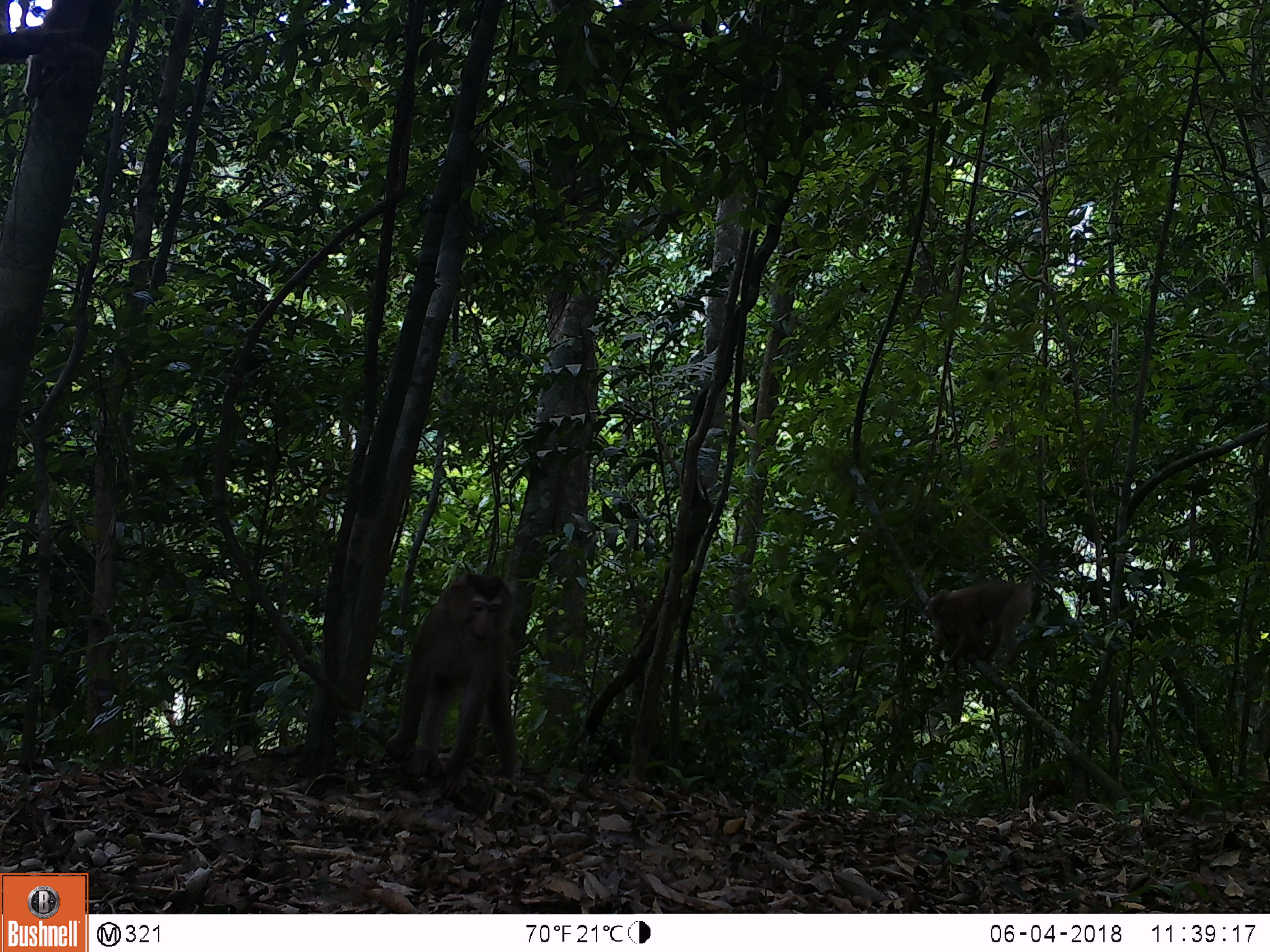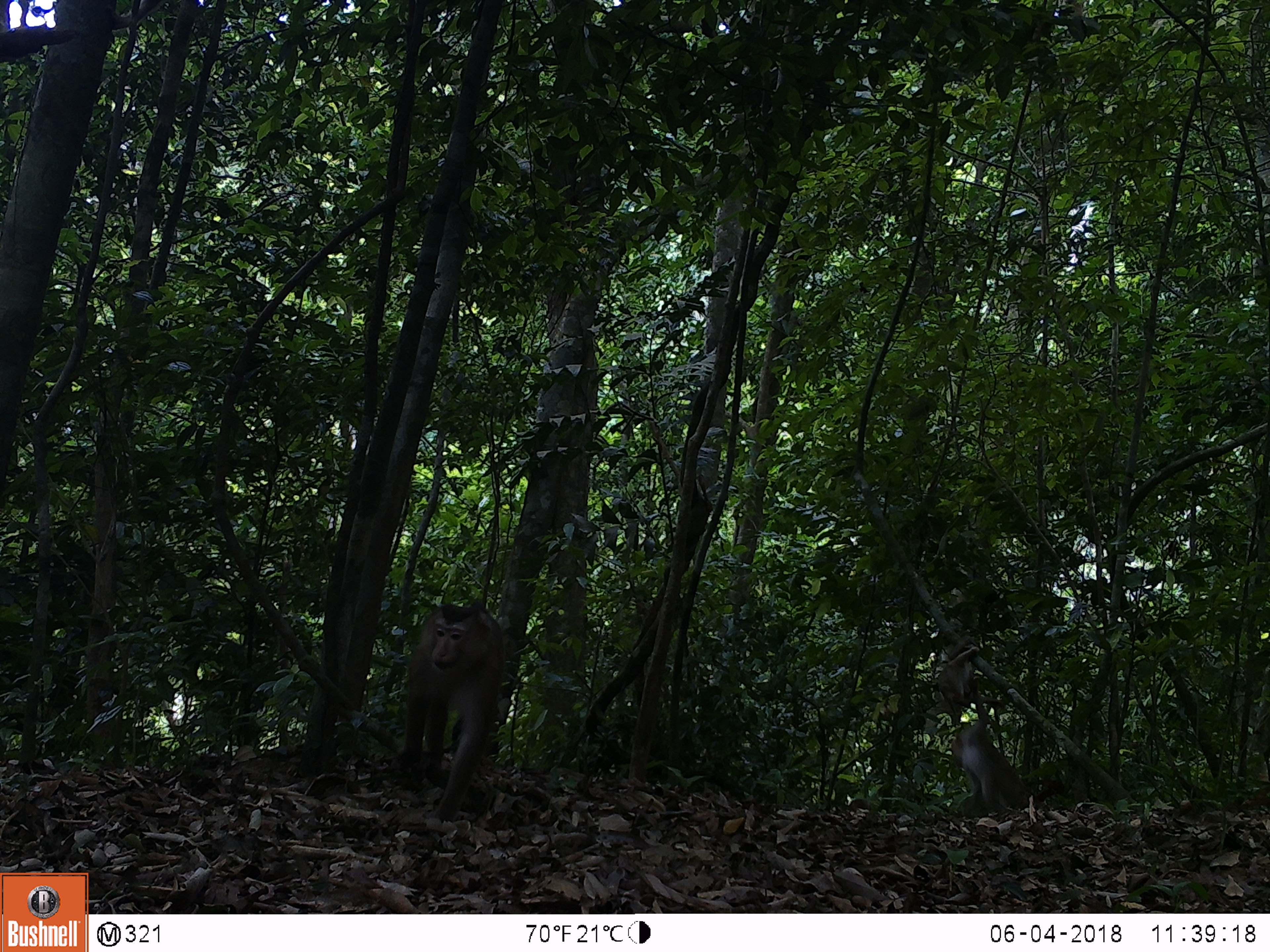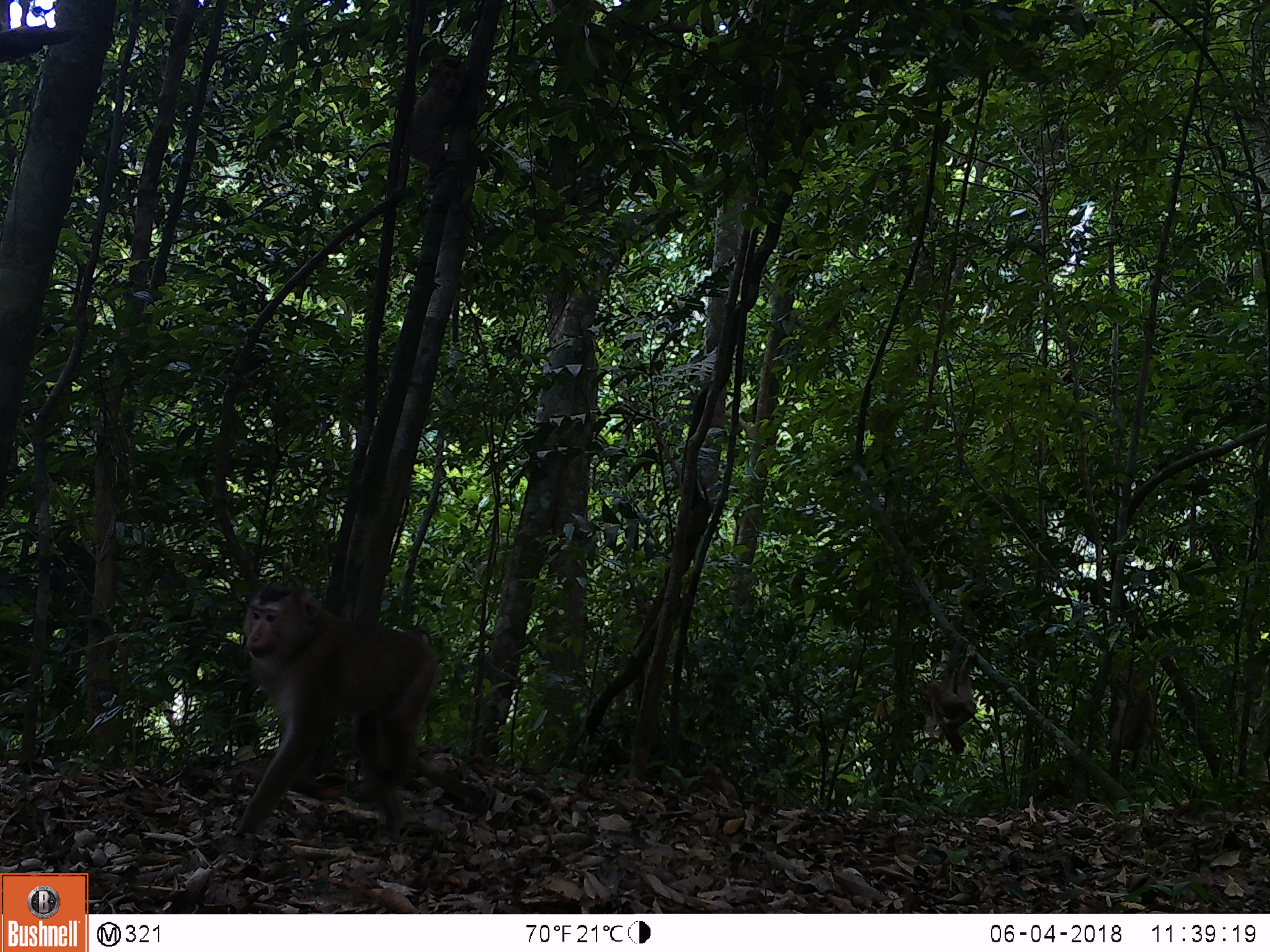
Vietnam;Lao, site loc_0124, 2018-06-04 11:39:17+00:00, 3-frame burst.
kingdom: Animalia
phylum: Chordata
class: Mammalia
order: Primates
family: Cercopithecidae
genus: Macaca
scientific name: Macaca nemestrina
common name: pig-tailed macaque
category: pig tailed macaque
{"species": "pig tailed macaque (pig-tailed macaque) (Macaca nemestrina)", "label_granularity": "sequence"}